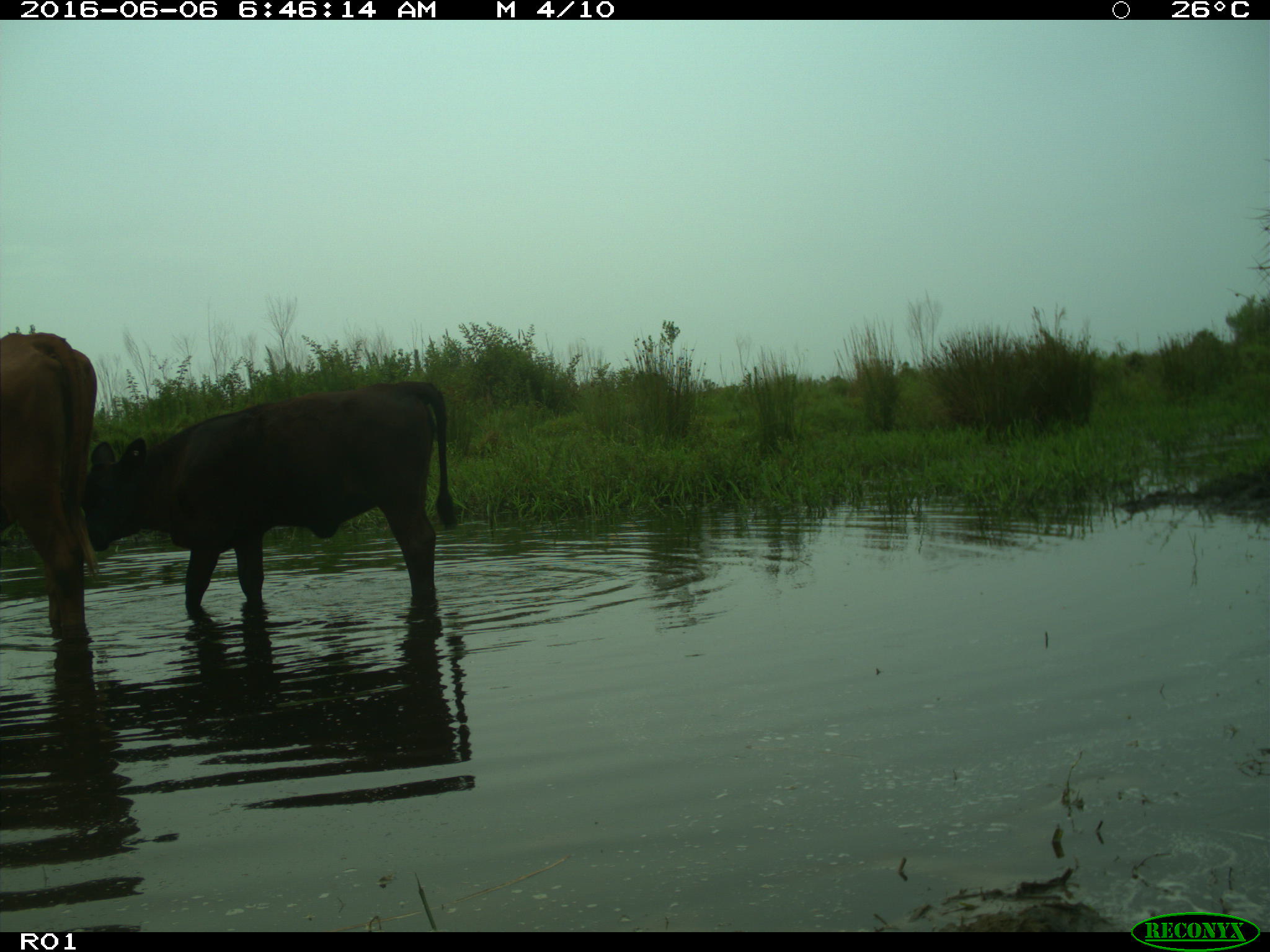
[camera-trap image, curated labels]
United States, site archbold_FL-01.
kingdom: Animalia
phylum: Chordata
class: Mammalia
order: Artiodactyla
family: Bovidae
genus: Bos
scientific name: Bos taurus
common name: domestic cow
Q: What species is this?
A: Bos taurus (domestic cow).